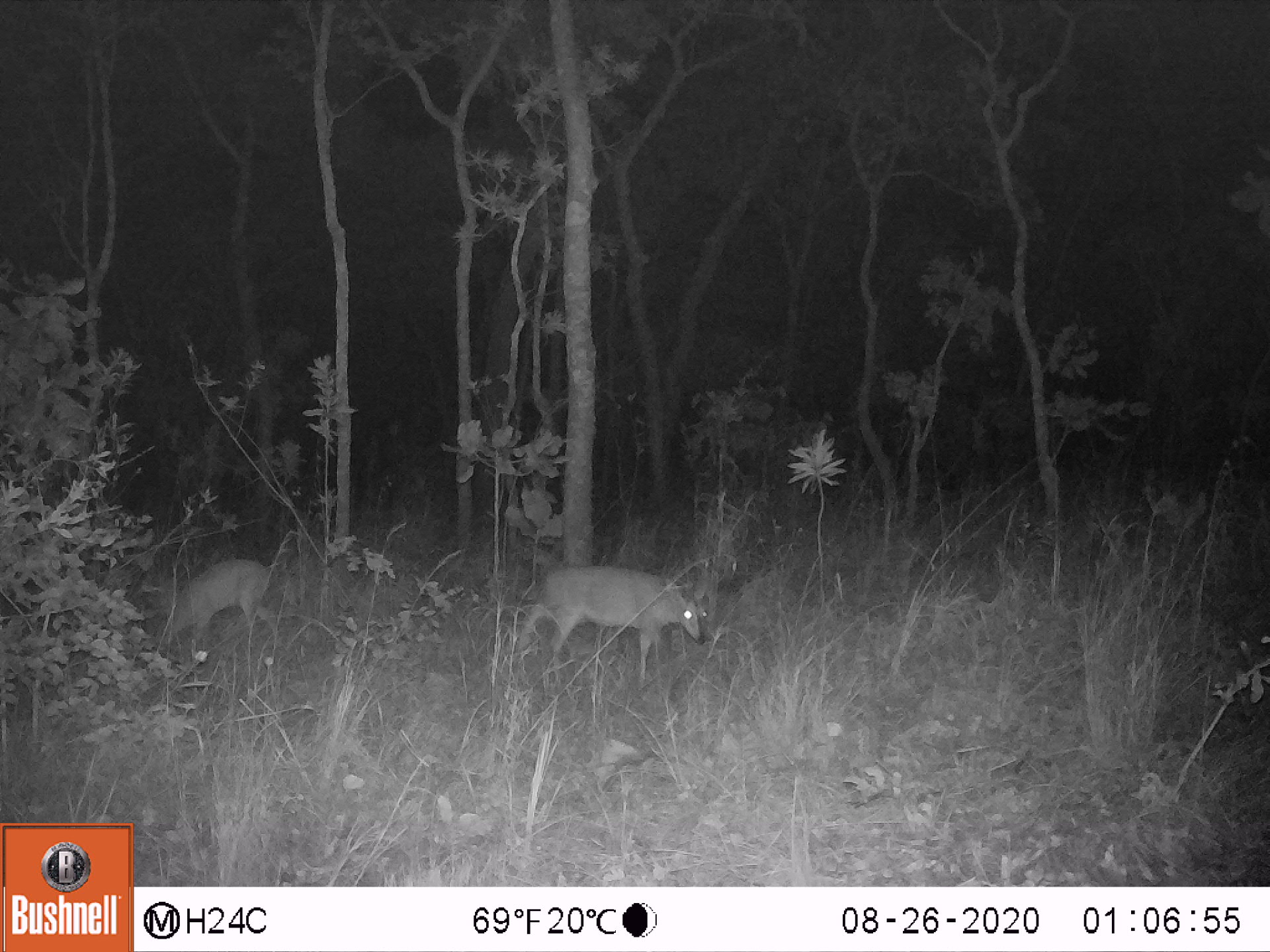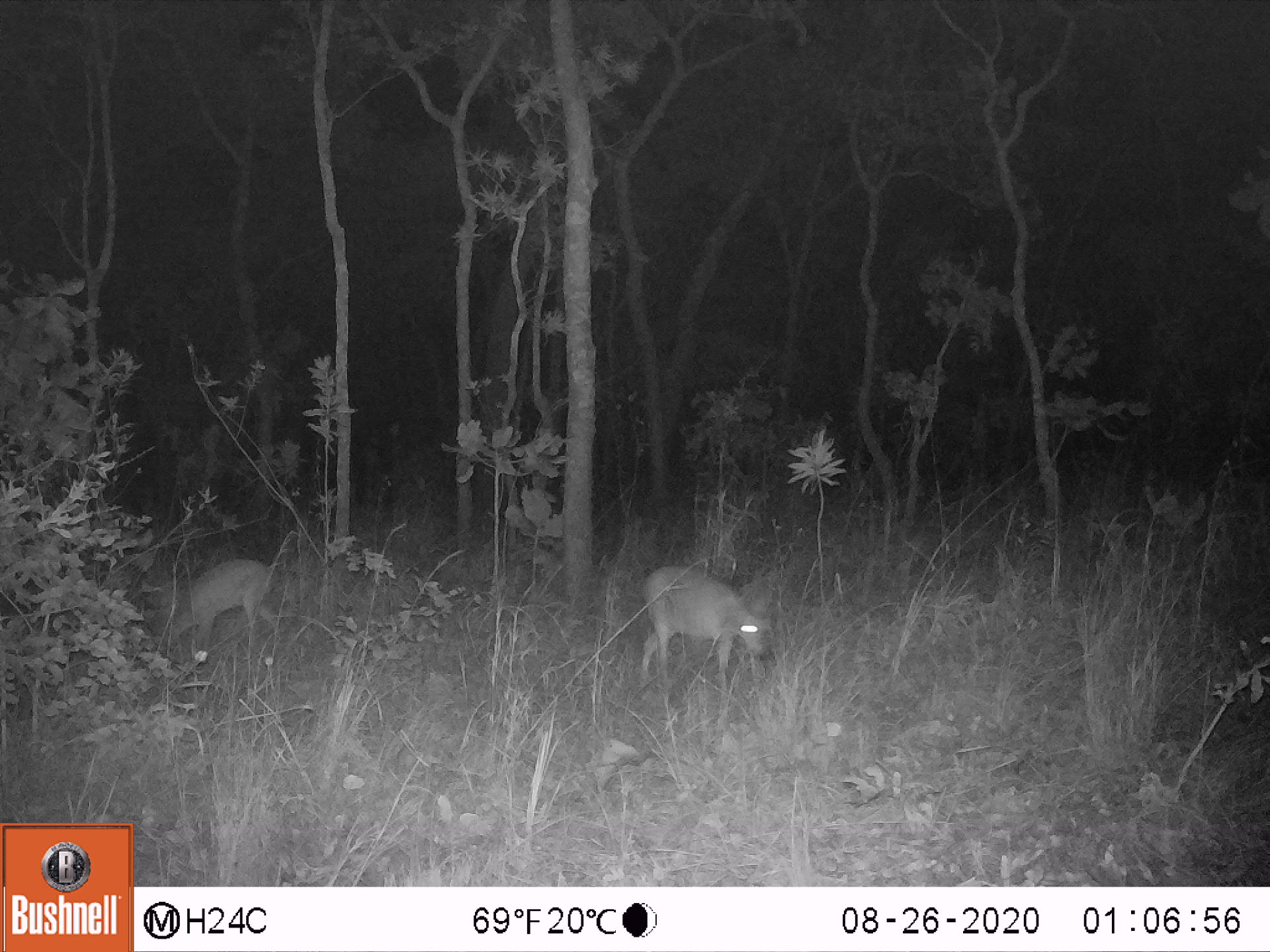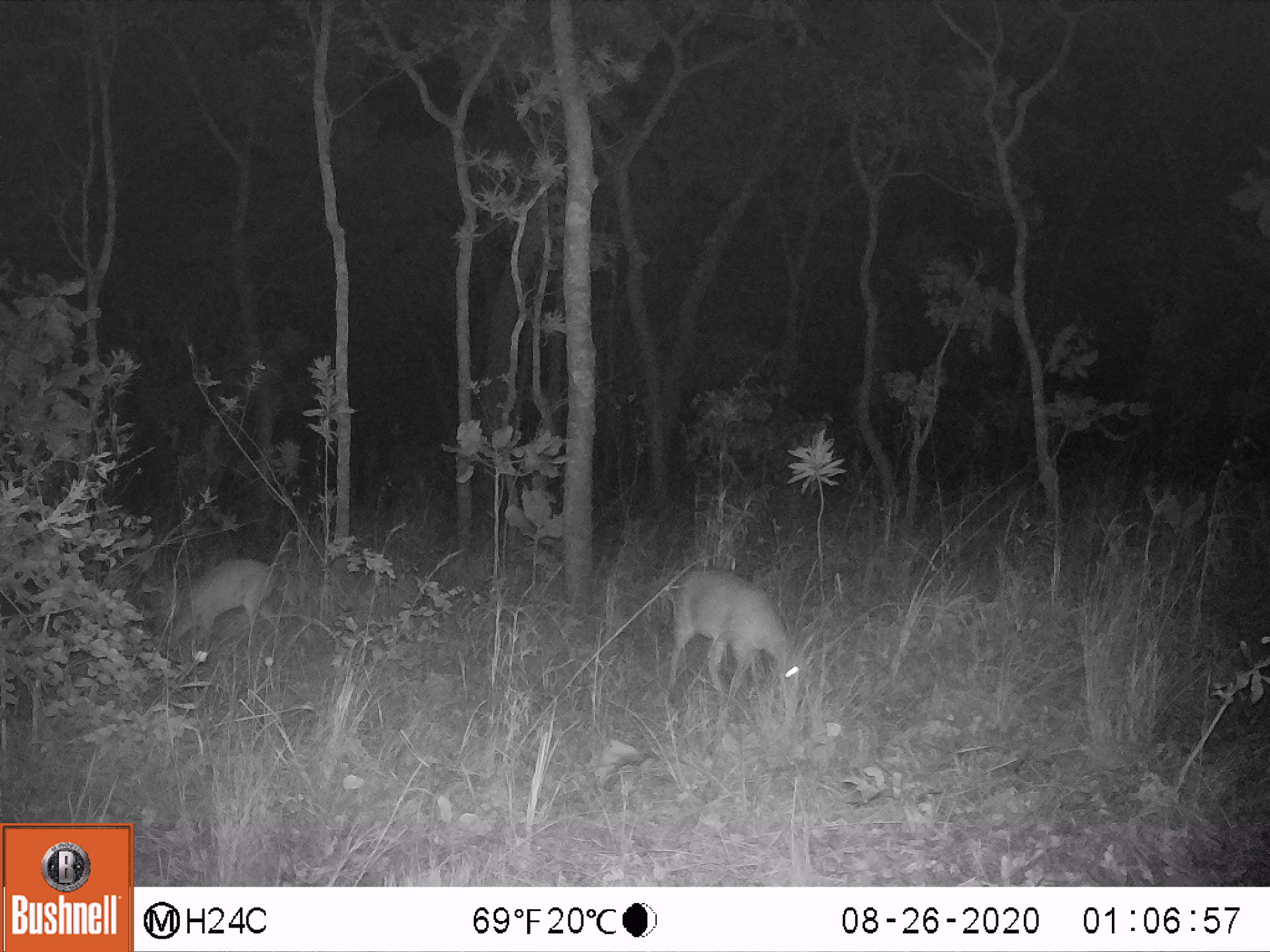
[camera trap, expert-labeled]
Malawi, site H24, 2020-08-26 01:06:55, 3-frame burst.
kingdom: Animalia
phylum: Chordata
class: Mammalia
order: Artiodactyla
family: Bovidae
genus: Sylvicapra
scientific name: Sylvicapra grimmia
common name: common duiker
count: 2